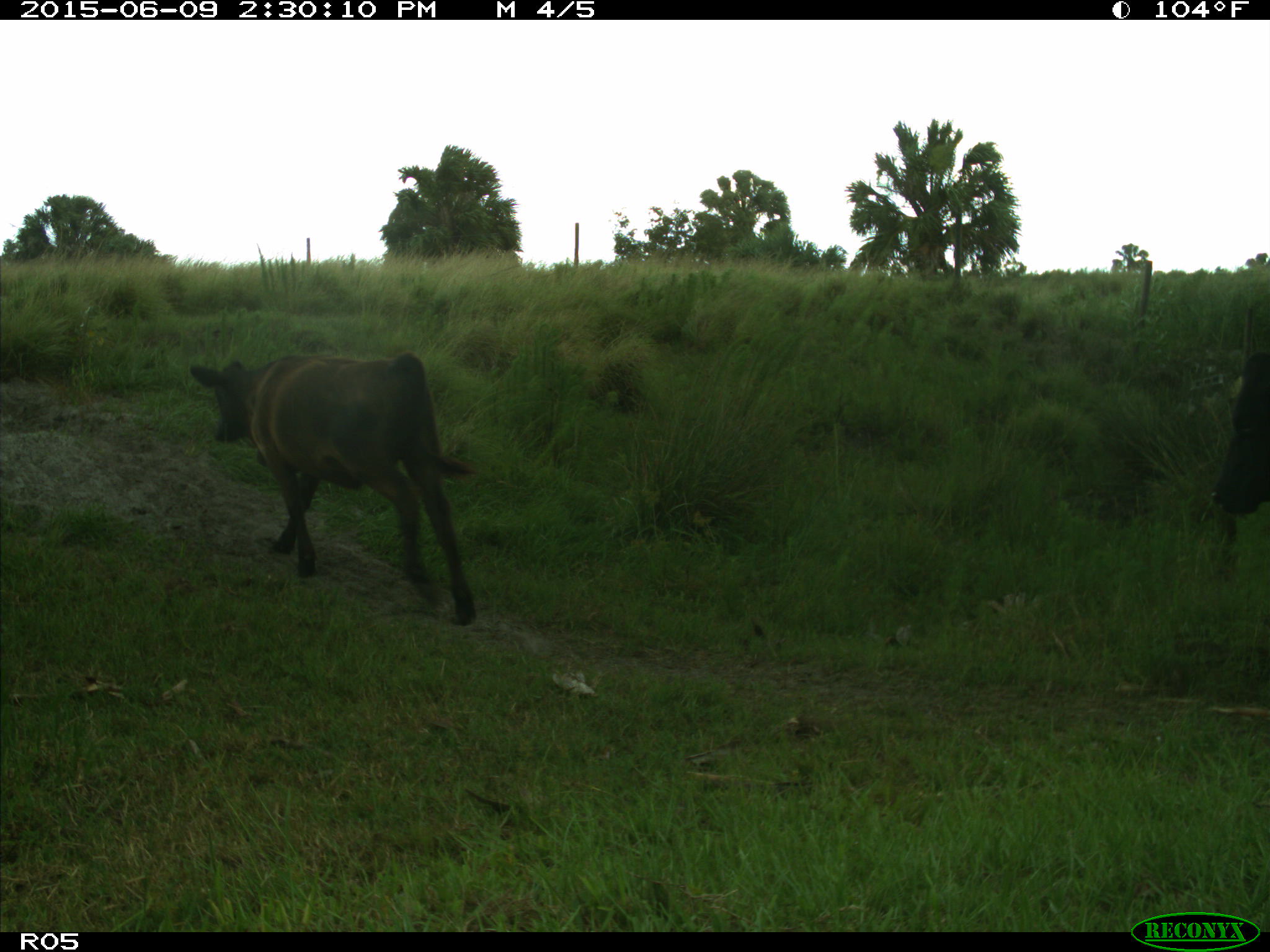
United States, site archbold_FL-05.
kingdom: Animalia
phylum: Chordata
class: Mammalia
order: Artiodactyla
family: Bovidae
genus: Bos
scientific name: Bos taurus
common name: domestic cow